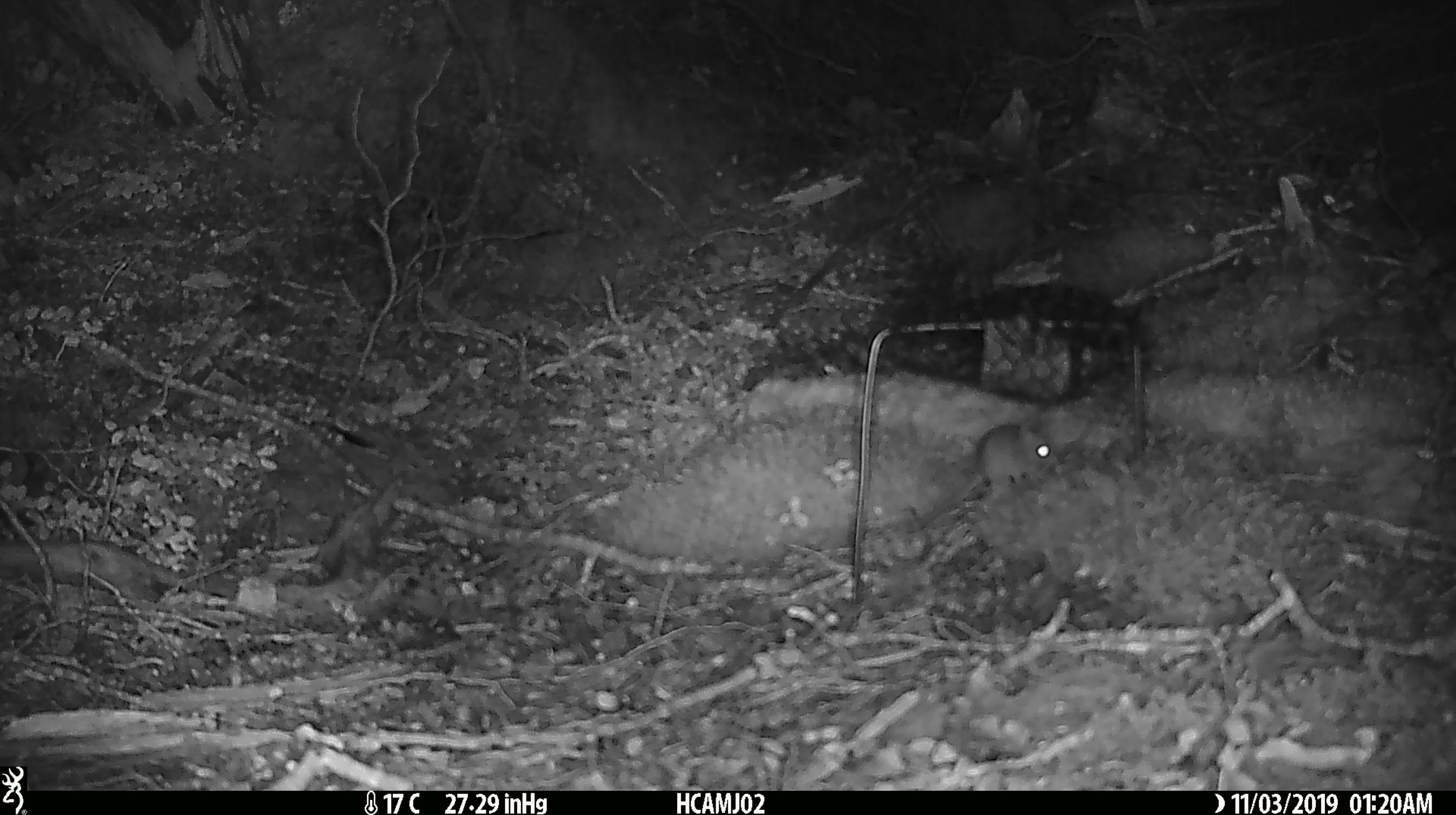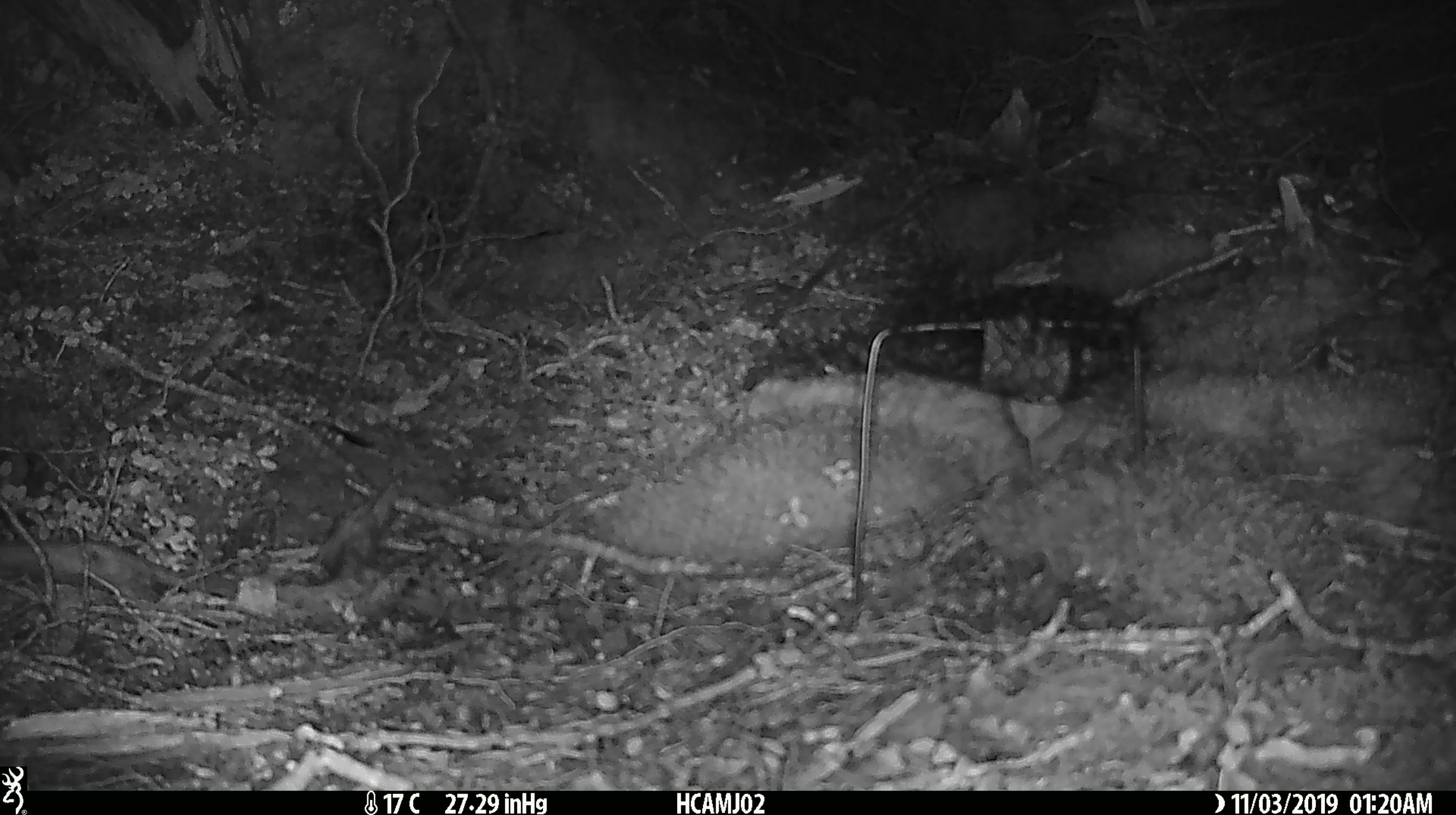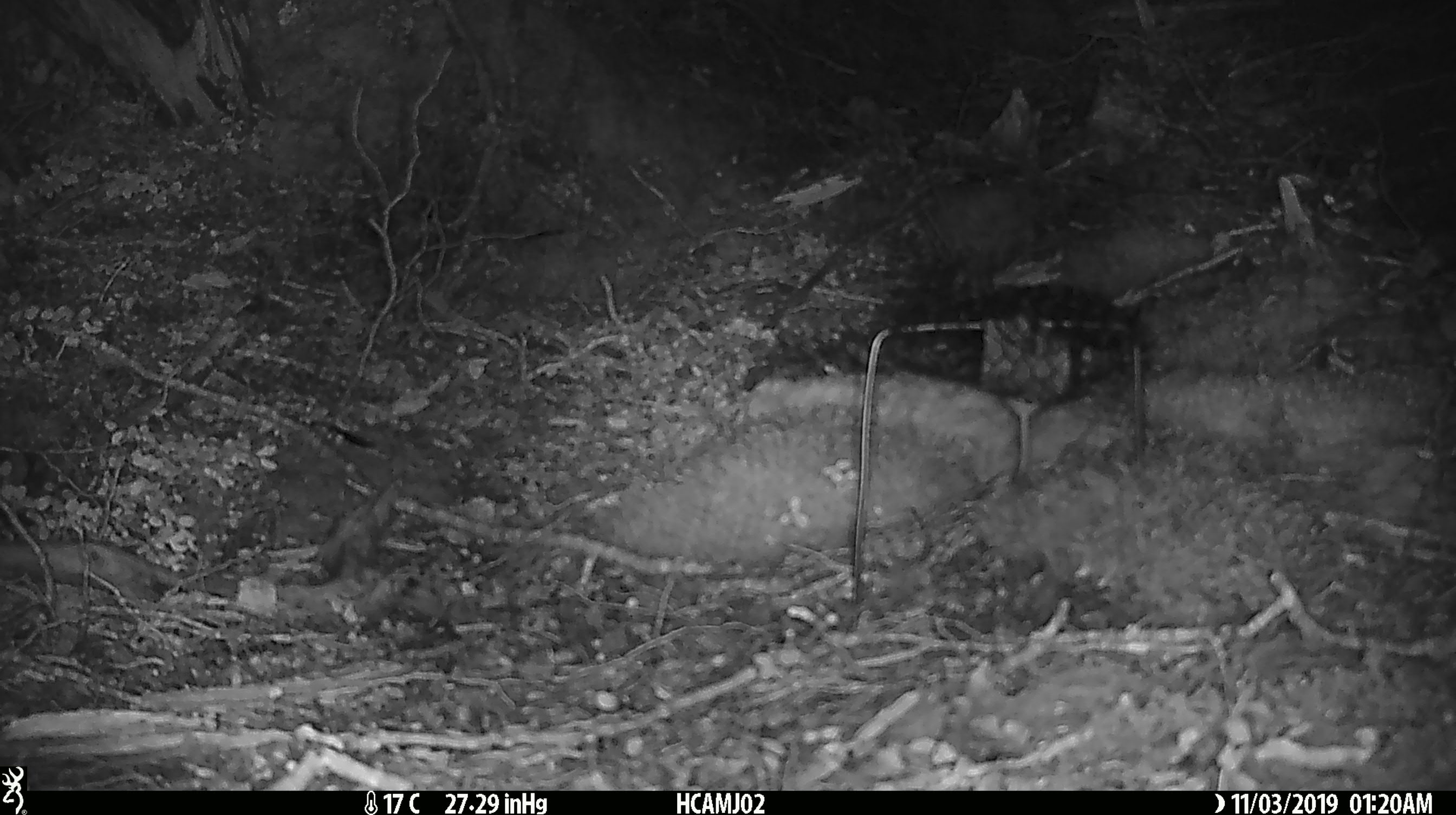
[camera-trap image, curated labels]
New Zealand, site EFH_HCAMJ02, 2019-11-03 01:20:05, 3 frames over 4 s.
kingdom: Animalia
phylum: Chordata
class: Mammalia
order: Rodentia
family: Muridae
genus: Mus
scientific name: Mus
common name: mouse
Mouse (Mus).